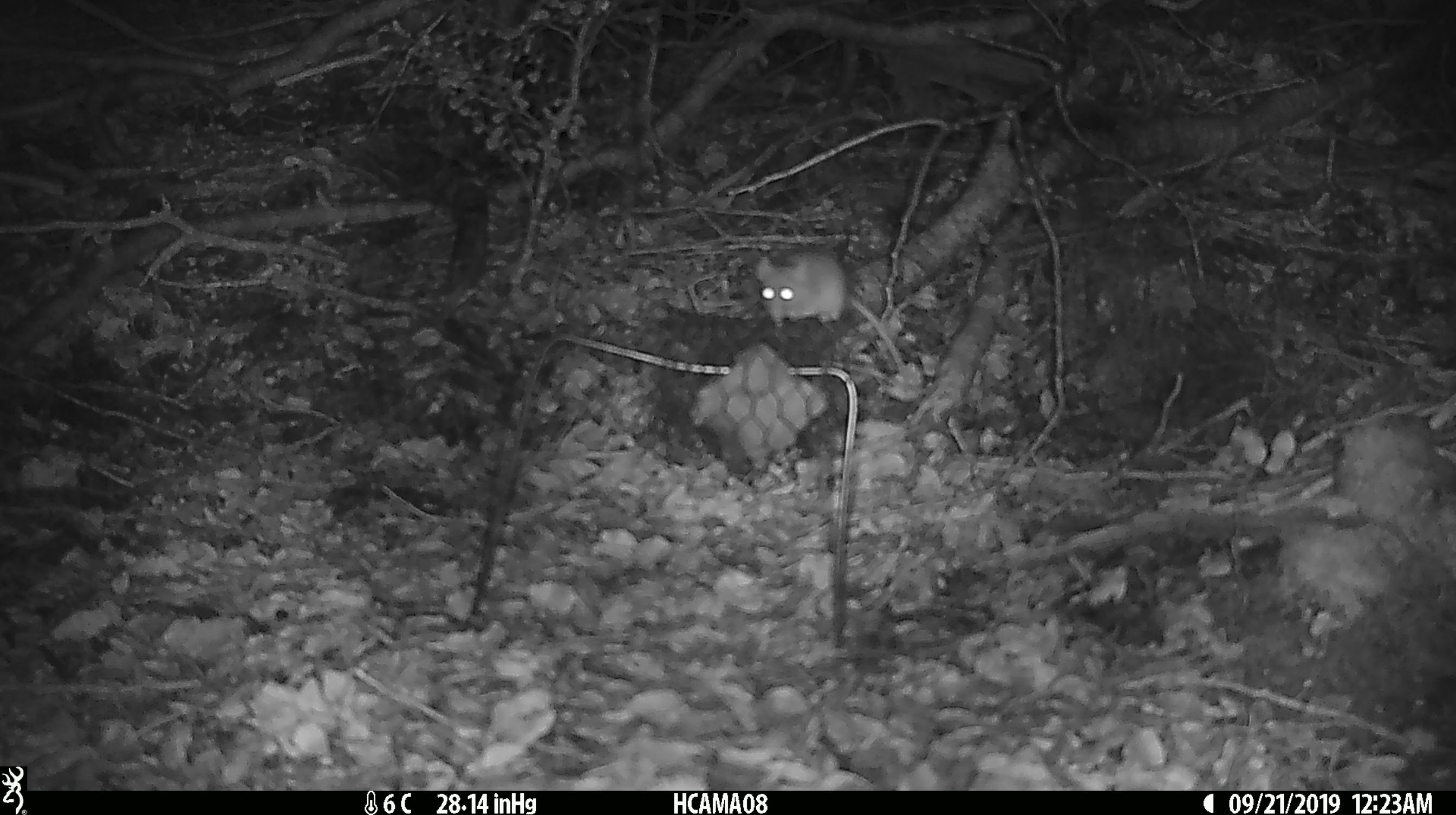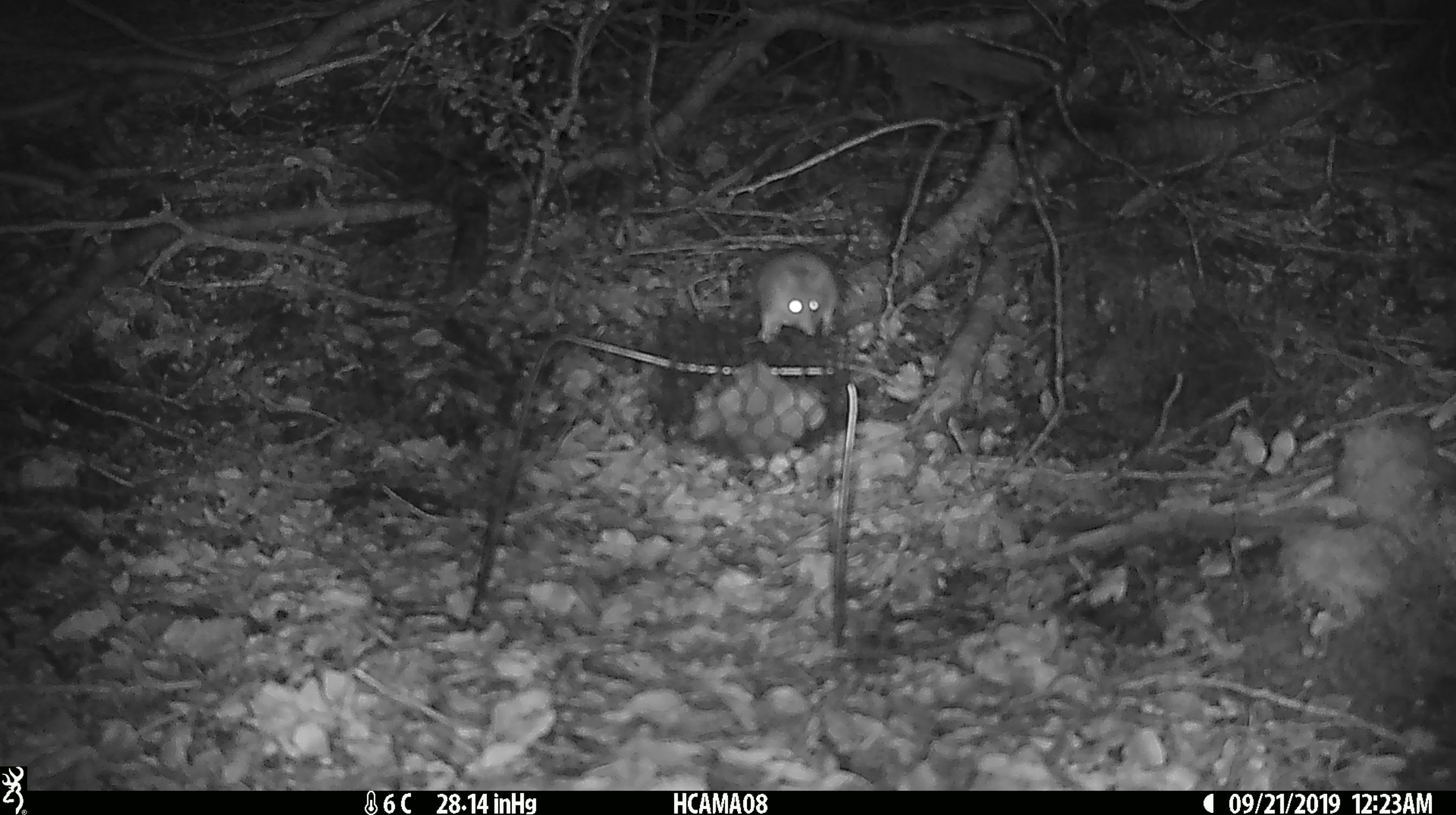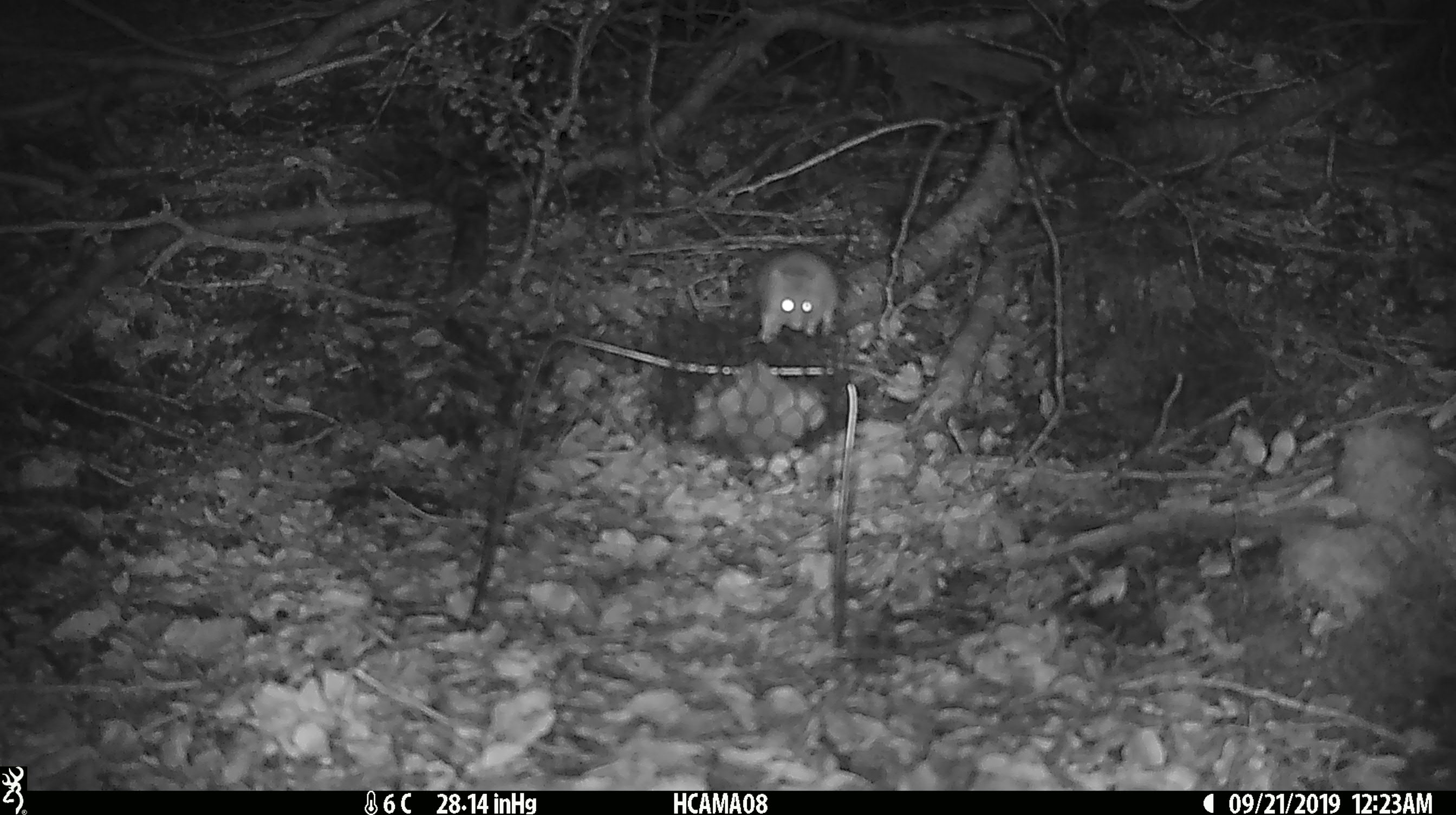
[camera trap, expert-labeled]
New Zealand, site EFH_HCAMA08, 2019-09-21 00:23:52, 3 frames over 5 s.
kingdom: Animalia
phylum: Chordata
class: Mammalia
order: Rodentia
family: Muridae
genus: Mus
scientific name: Mus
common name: mouse